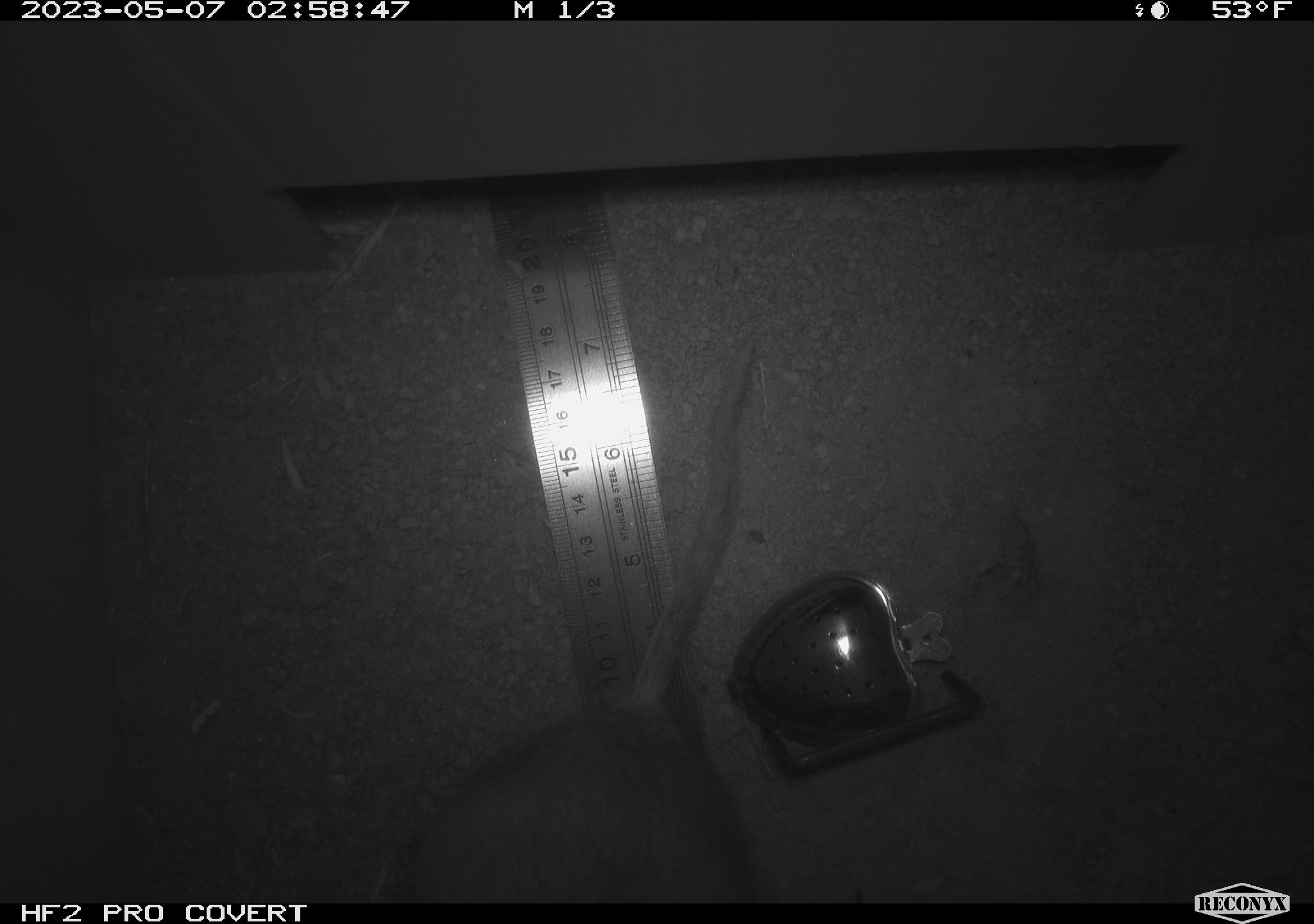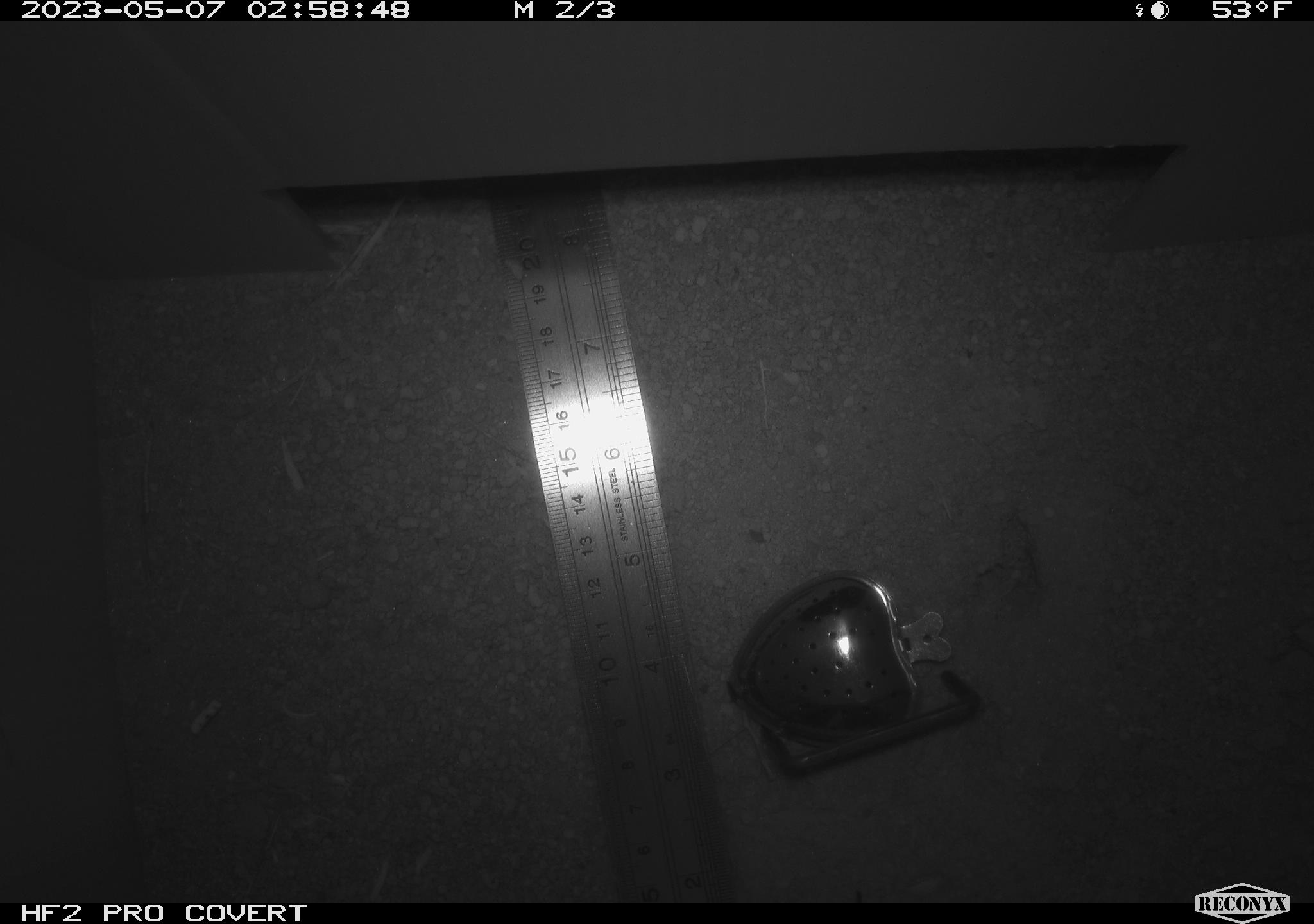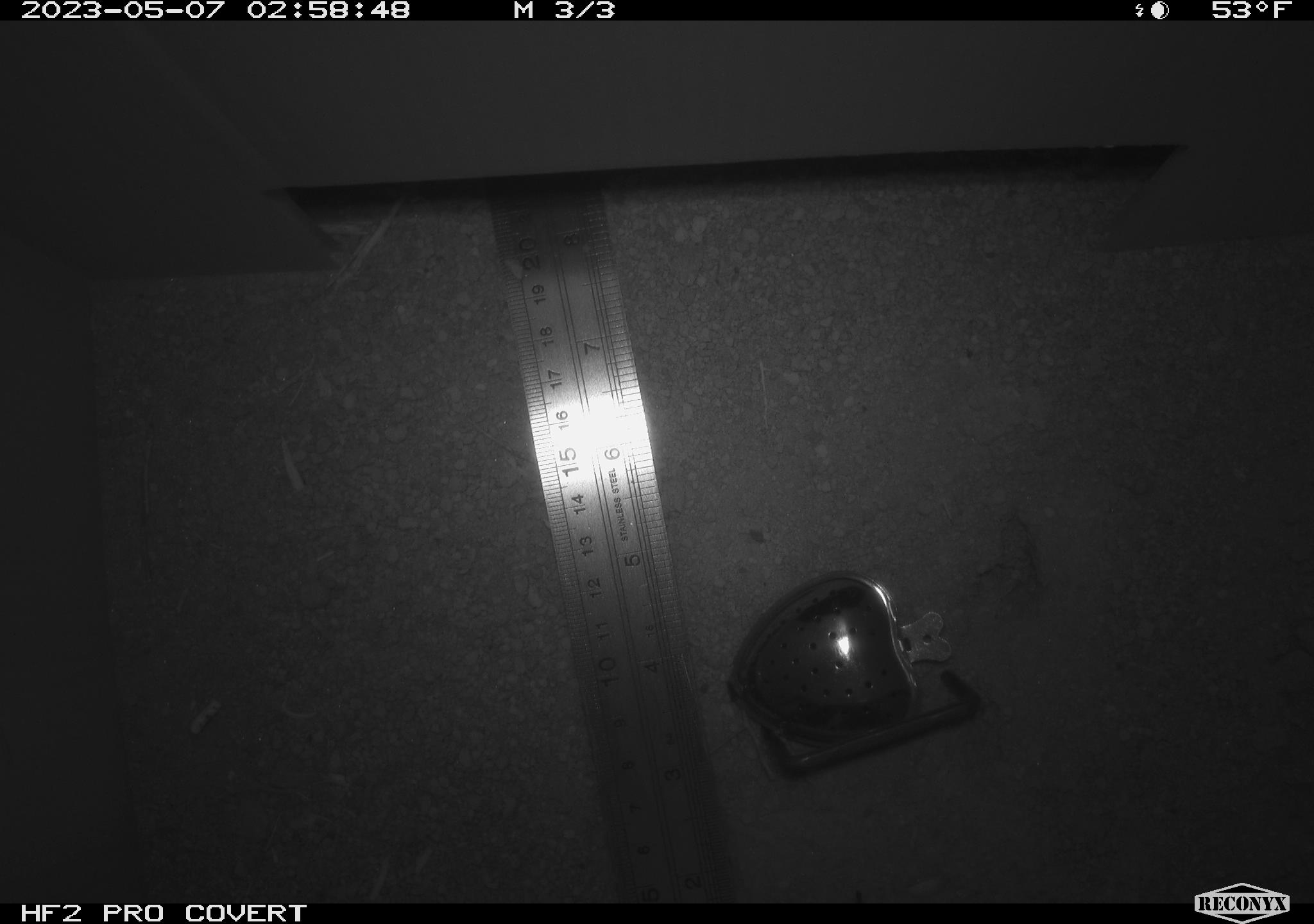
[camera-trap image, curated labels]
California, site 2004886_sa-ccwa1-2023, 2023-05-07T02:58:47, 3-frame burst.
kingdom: Animalia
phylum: Chordata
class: Mammalia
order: Rodentia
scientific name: Rodentia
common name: rodent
Rodent (Rodentia).